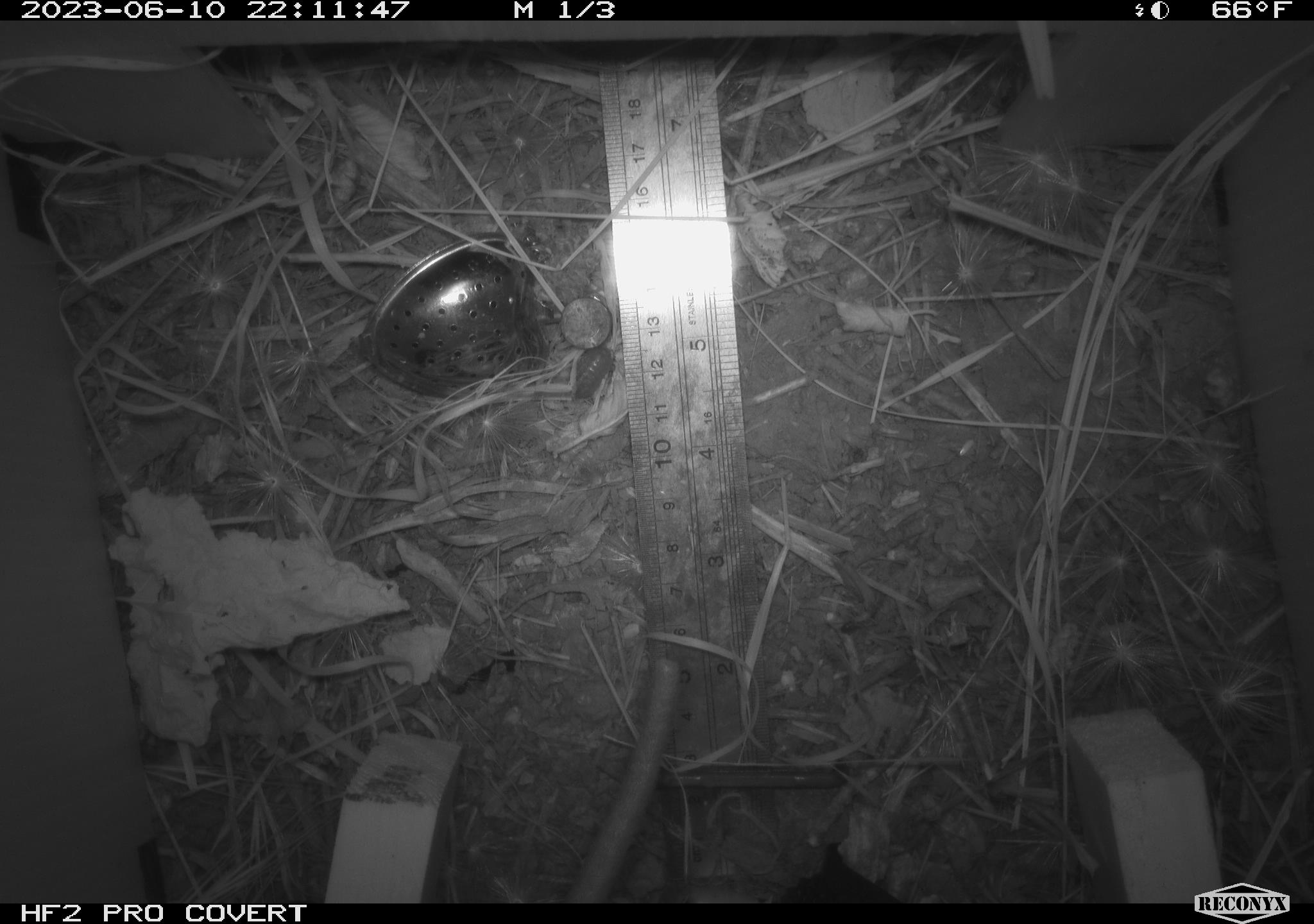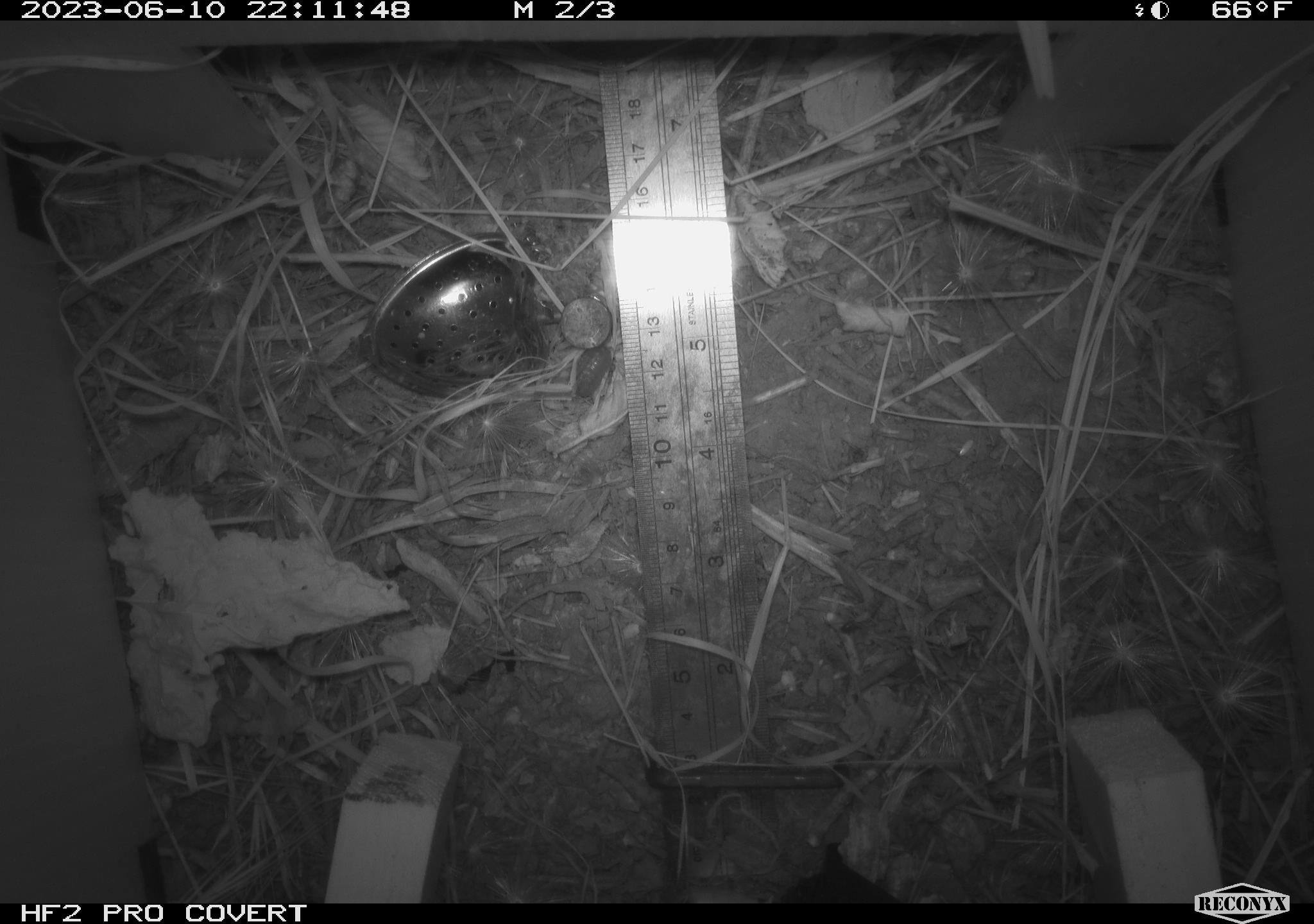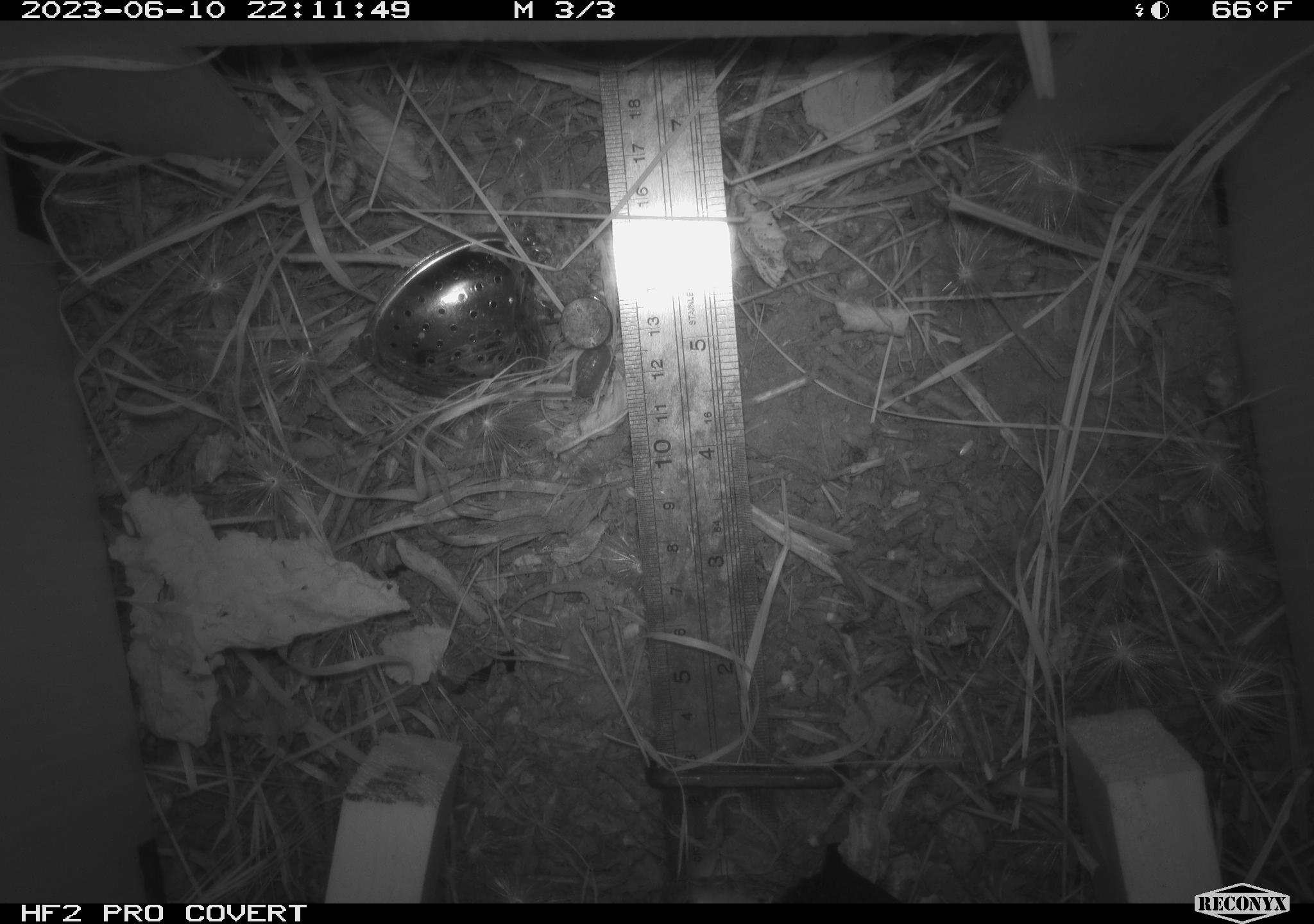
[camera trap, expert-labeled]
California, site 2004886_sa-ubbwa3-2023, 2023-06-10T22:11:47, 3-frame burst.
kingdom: Animalia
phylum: Chordata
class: Mammalia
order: Rodentia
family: Muridae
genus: Rattus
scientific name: Rattus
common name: rat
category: rattus species